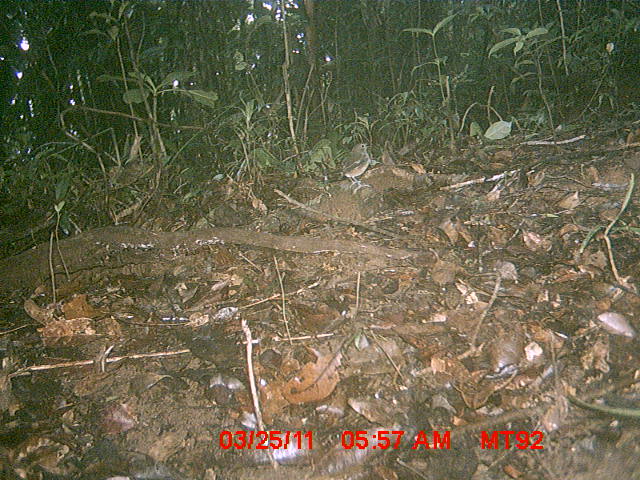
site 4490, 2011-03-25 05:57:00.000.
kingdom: Animalia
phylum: Chordata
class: Aves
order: Passeriformes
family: Cisticolidae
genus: Cisticola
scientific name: Cisticola cherina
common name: madagascar cisticola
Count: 1.